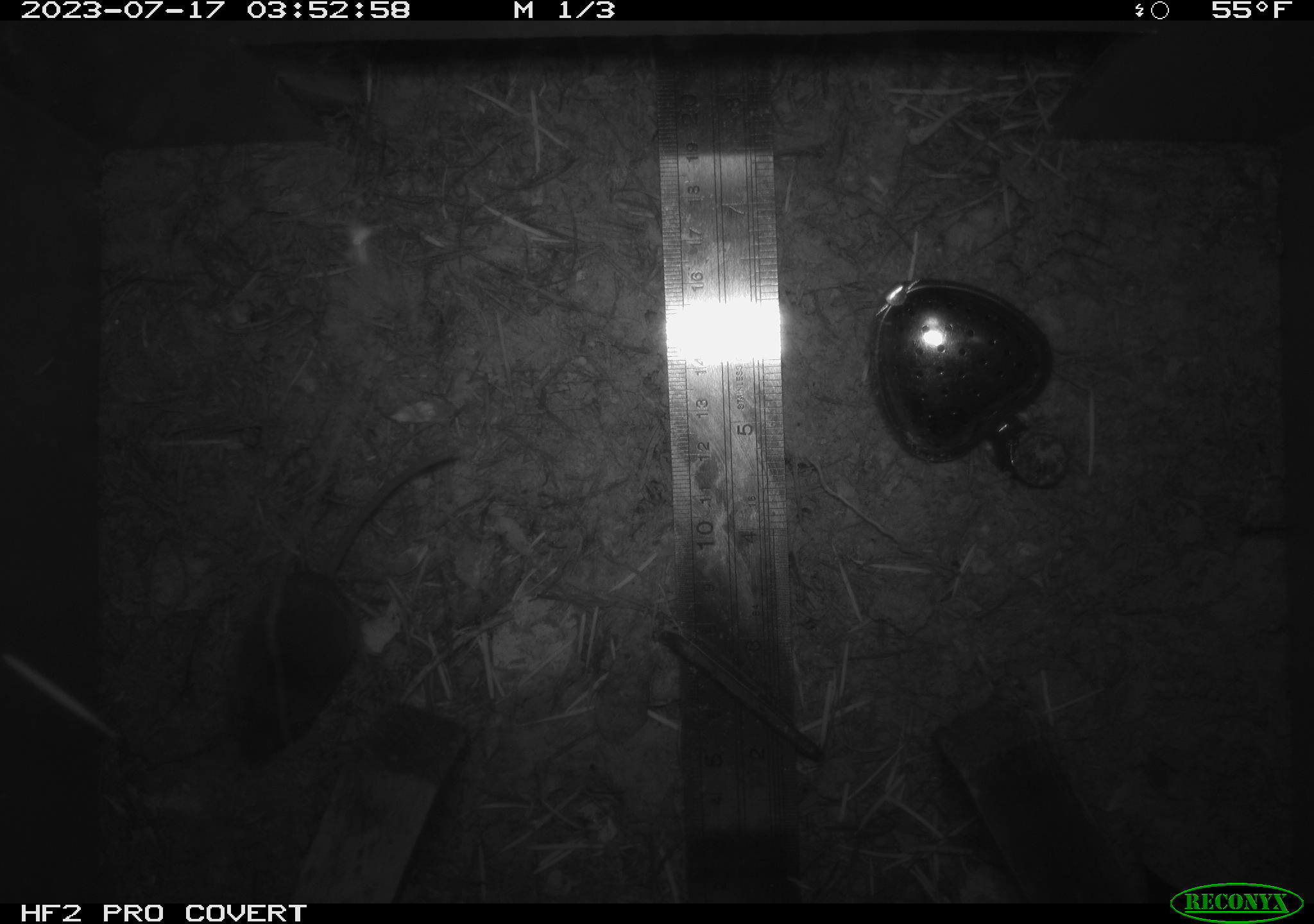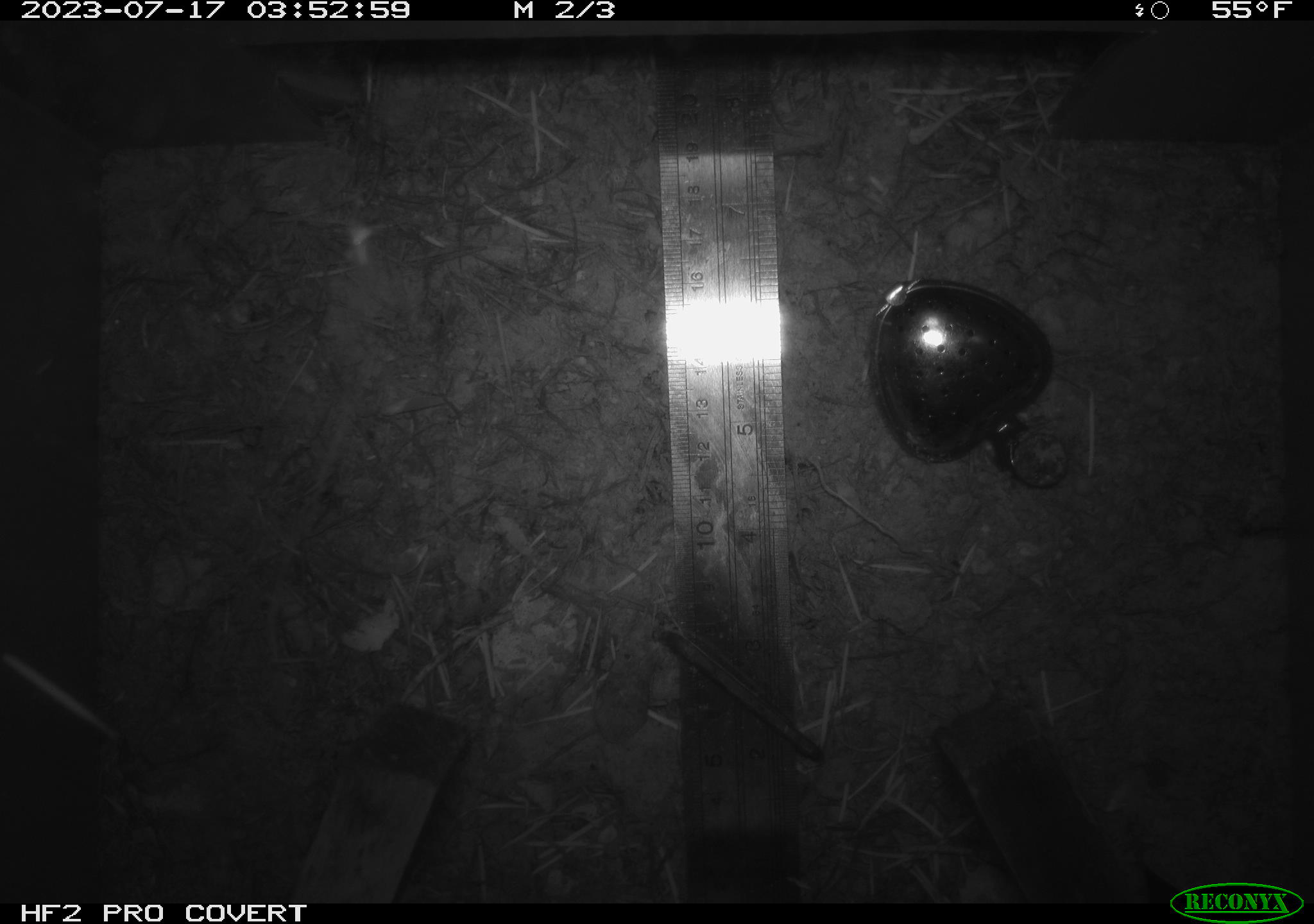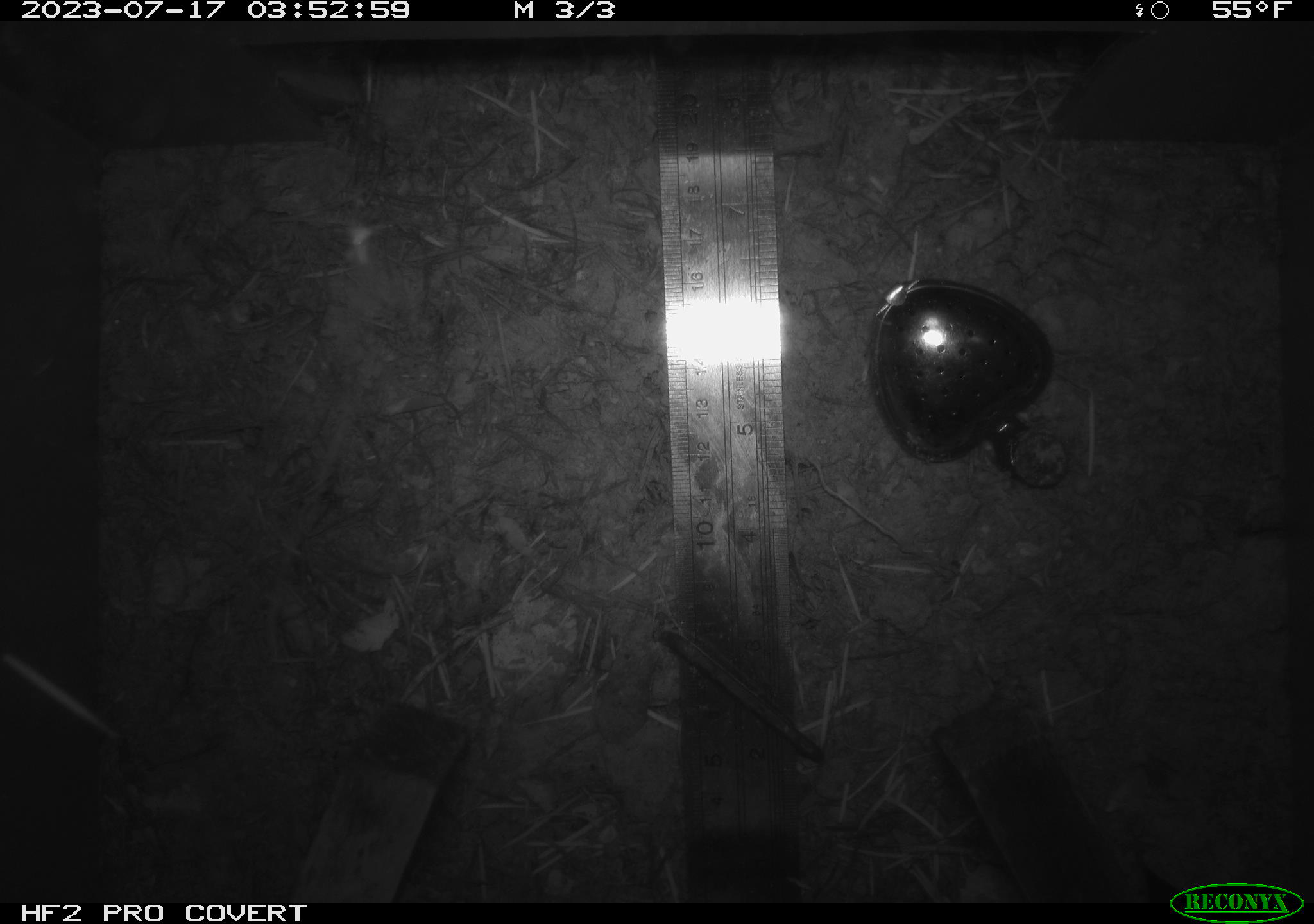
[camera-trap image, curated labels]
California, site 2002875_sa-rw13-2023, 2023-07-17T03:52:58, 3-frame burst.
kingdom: Animalia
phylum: Chordata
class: Mammalia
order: Eulipotyphla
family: Soricidae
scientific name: Soricidae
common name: shrews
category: soricidae family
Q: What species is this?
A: Soricidae family (shrews) (Soricidae).